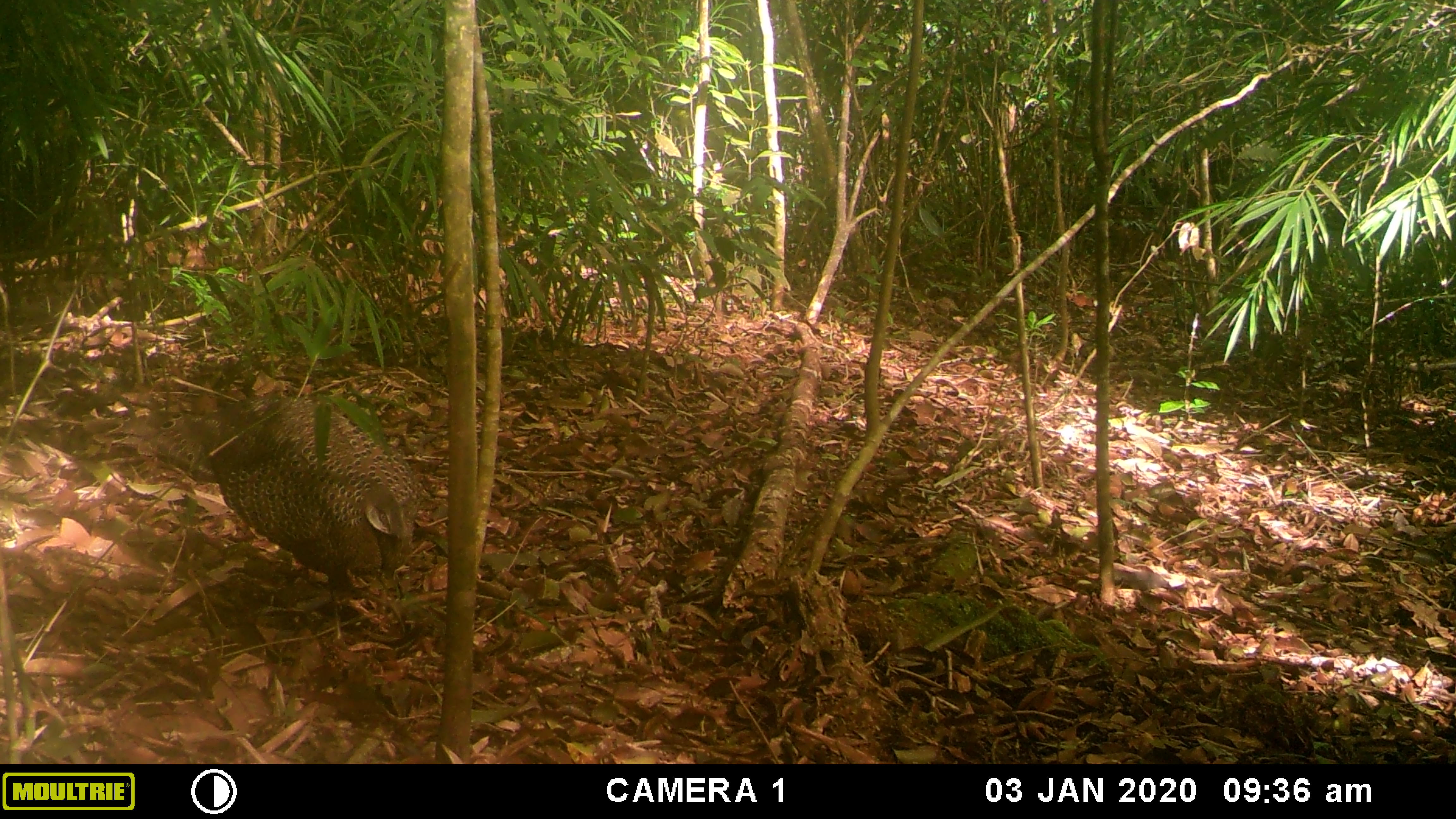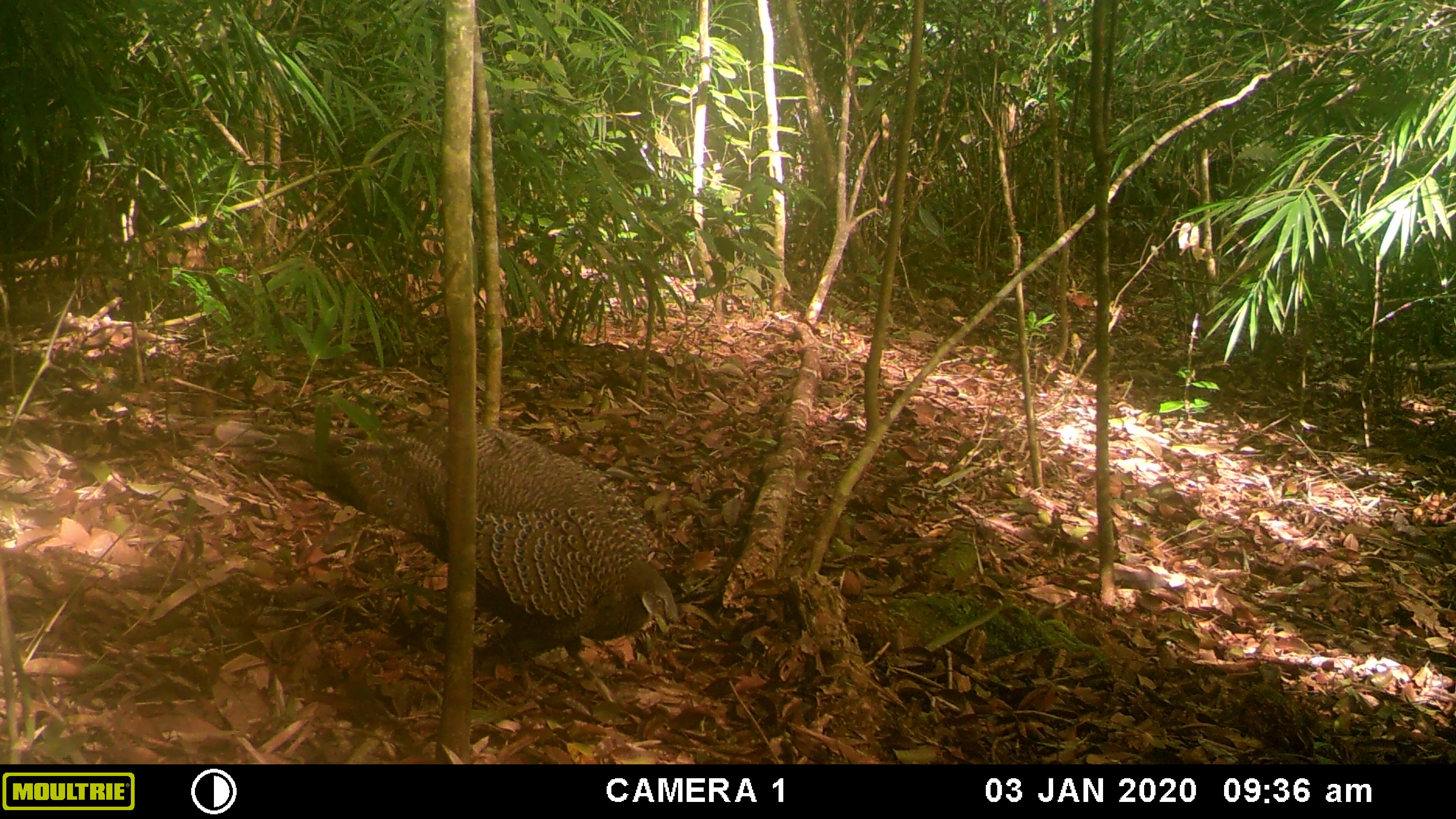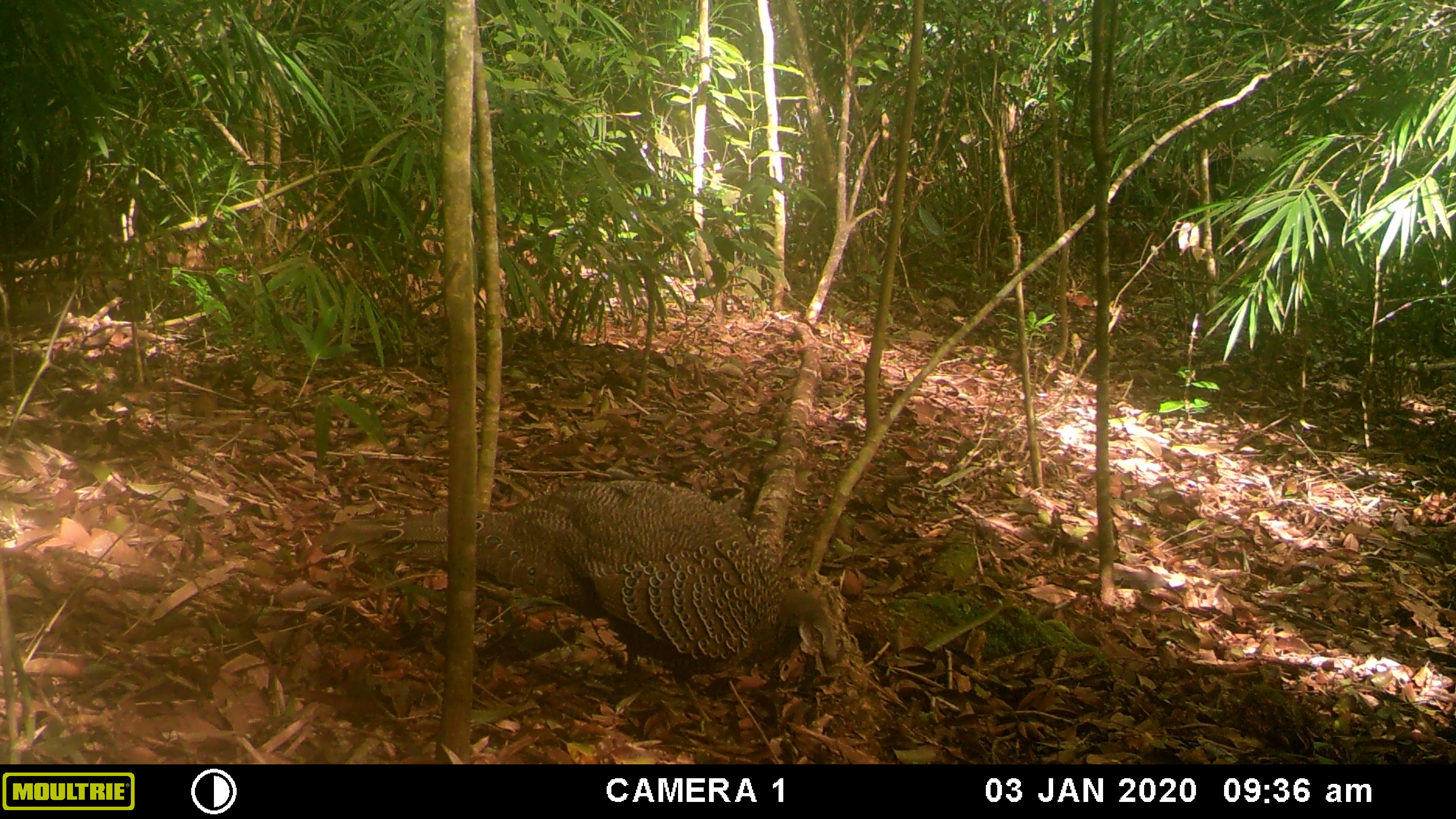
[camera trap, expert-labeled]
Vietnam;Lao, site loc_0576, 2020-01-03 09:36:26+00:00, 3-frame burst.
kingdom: Animalia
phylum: Chordata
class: Aves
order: Galliformes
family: Phasianidae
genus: Polyplectron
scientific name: Polyplectron bicalcaratum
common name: gray peacock-pheasant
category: grey peacock pheasant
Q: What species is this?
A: Grey peacock pheasant (gray peacock-pheasant) (Polyplectron bicalcaratum).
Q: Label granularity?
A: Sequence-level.